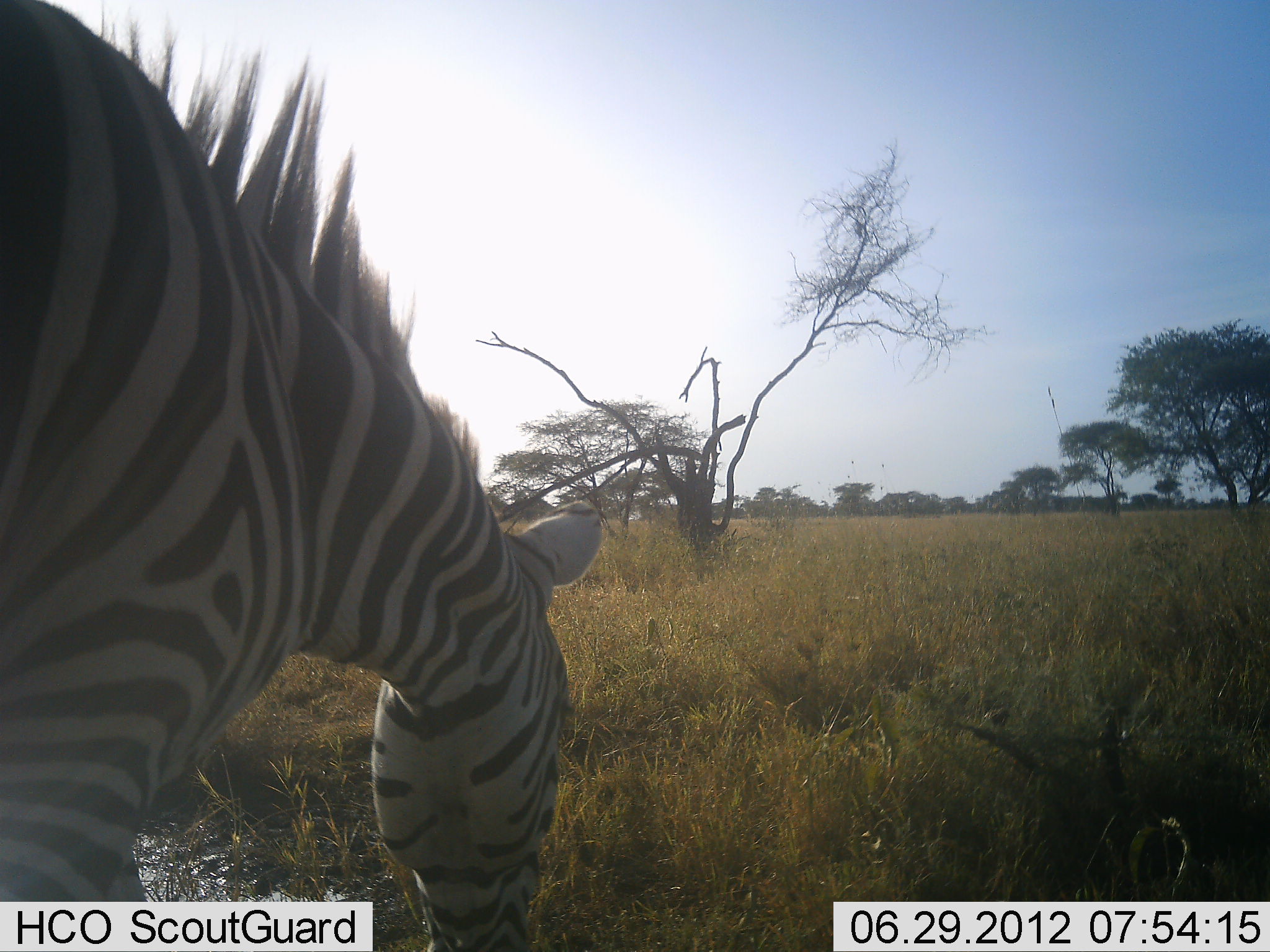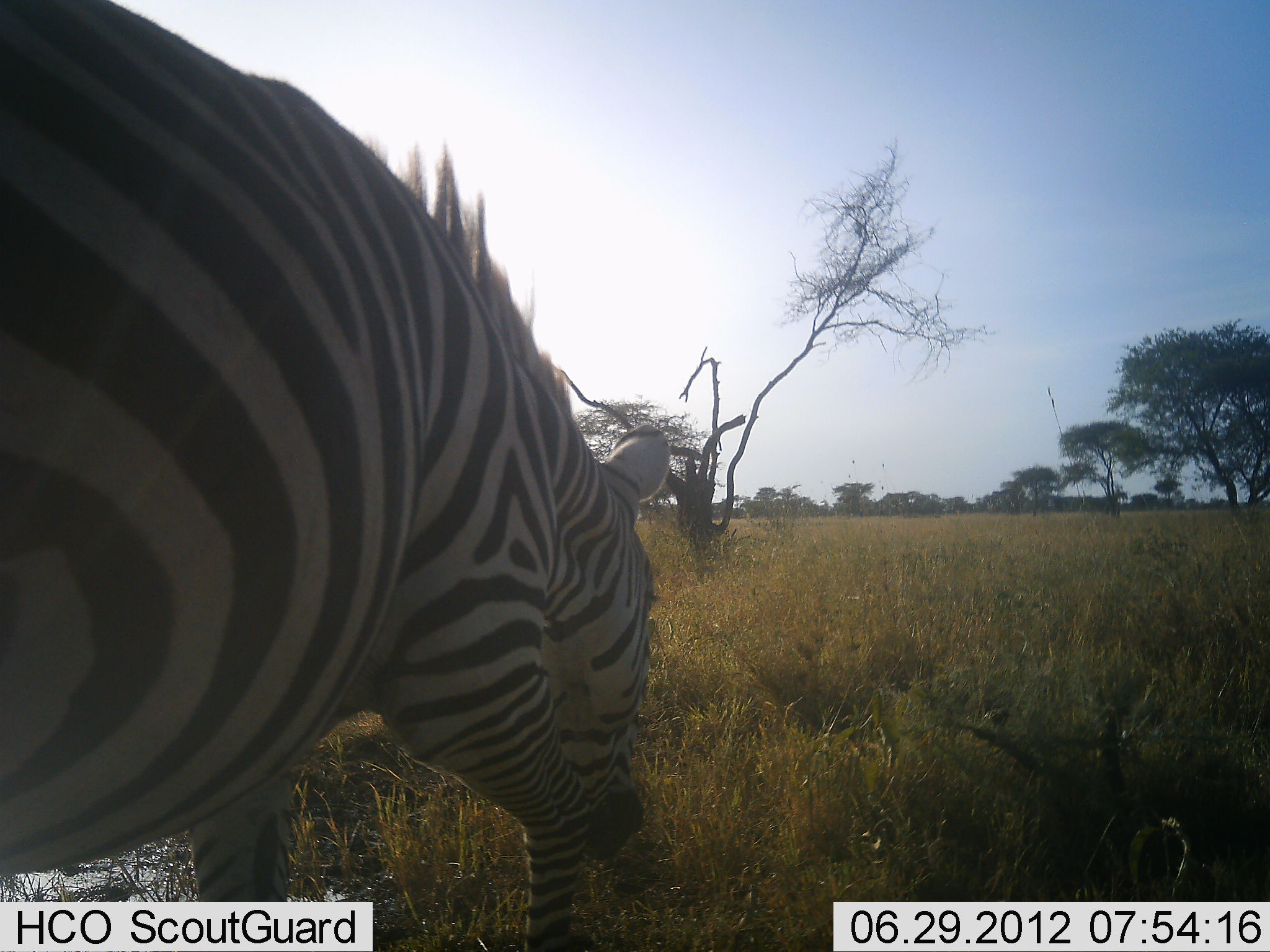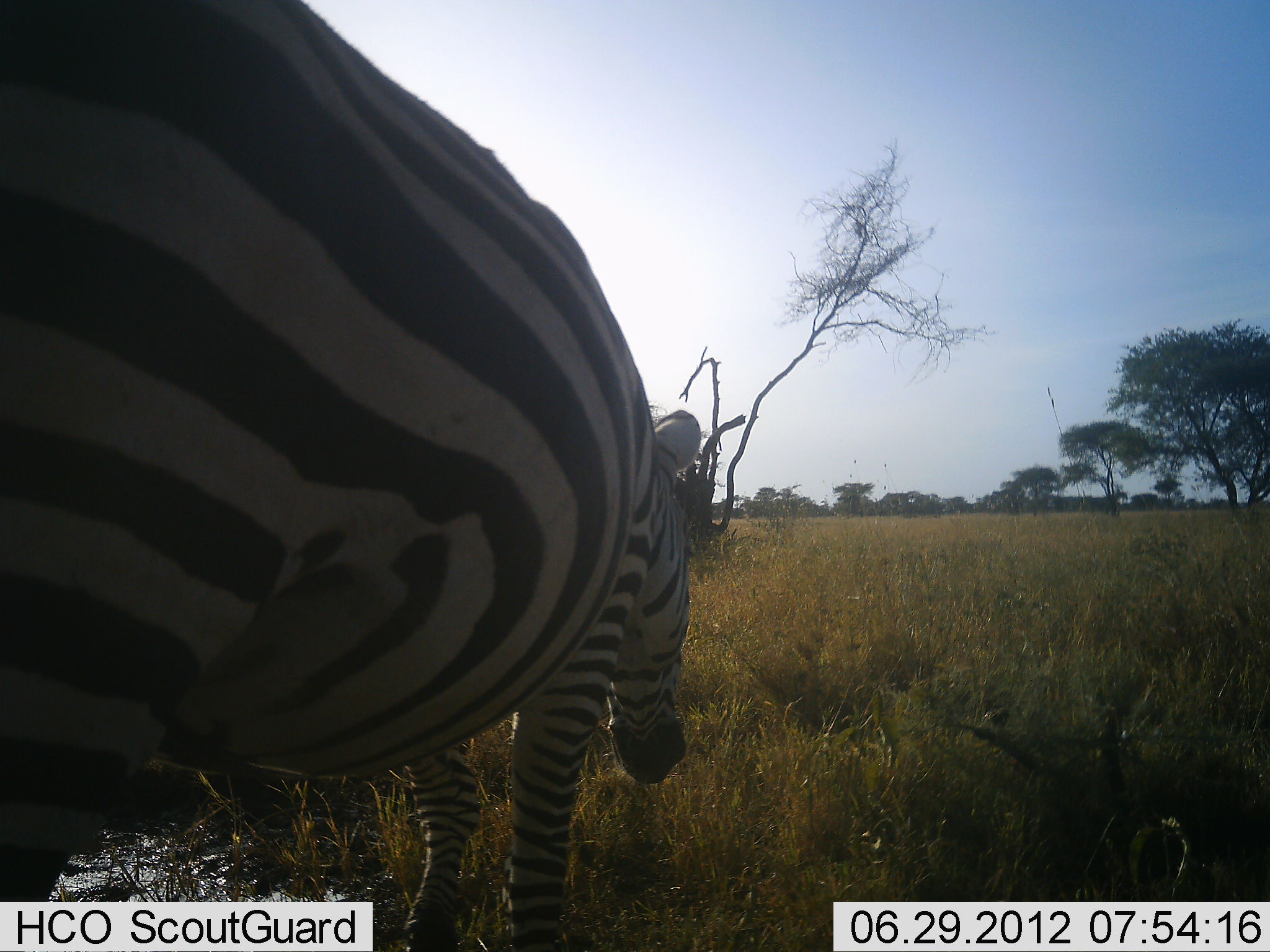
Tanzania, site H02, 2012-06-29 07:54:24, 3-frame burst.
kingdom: Animalia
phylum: Chordata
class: Mammalia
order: Perissodactyla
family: Equidae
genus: Equus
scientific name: Equus quagga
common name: plains zebra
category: zebra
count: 1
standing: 30%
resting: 0%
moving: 0%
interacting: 0%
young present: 0%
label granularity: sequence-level